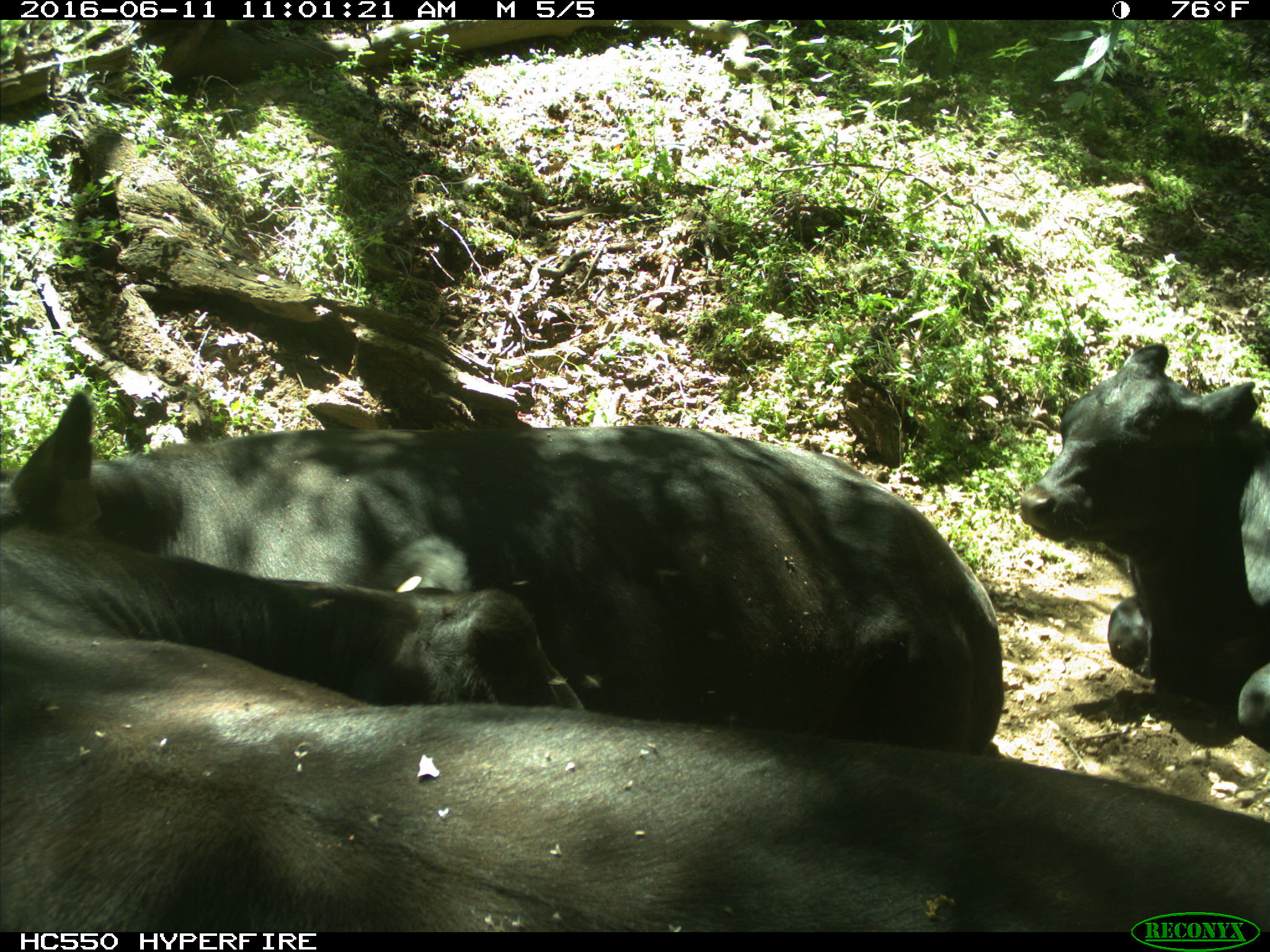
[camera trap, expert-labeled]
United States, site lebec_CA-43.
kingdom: Animalia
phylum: Chordata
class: Mammalia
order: Artiodactyla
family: Bovidae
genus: Bos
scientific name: Bos taurus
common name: domestic cow